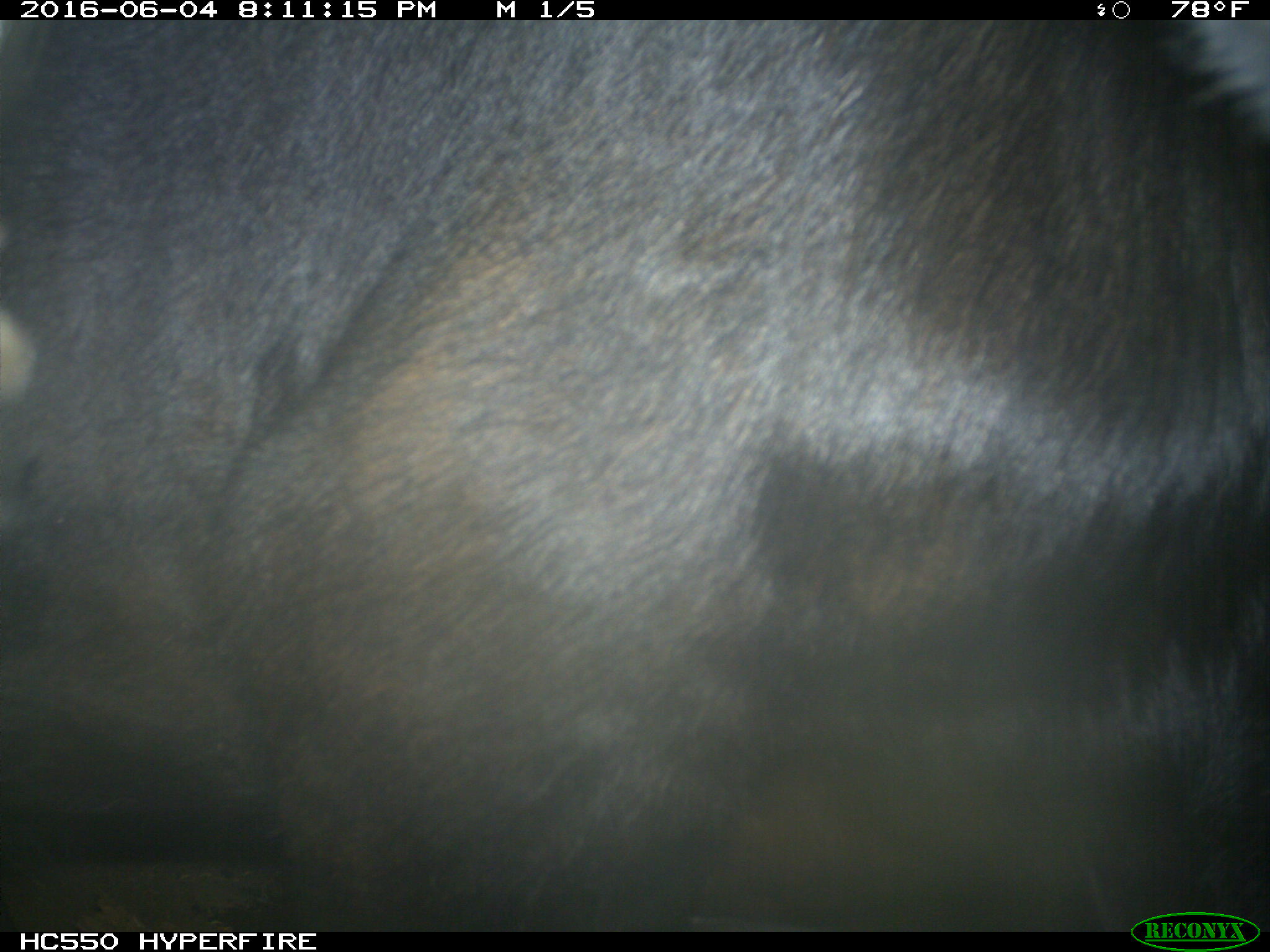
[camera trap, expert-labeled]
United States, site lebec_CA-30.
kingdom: Animalia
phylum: Chordata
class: Mammalia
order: Artiodactyla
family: Bovidae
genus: Bos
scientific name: Bos taurus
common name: domestic cow